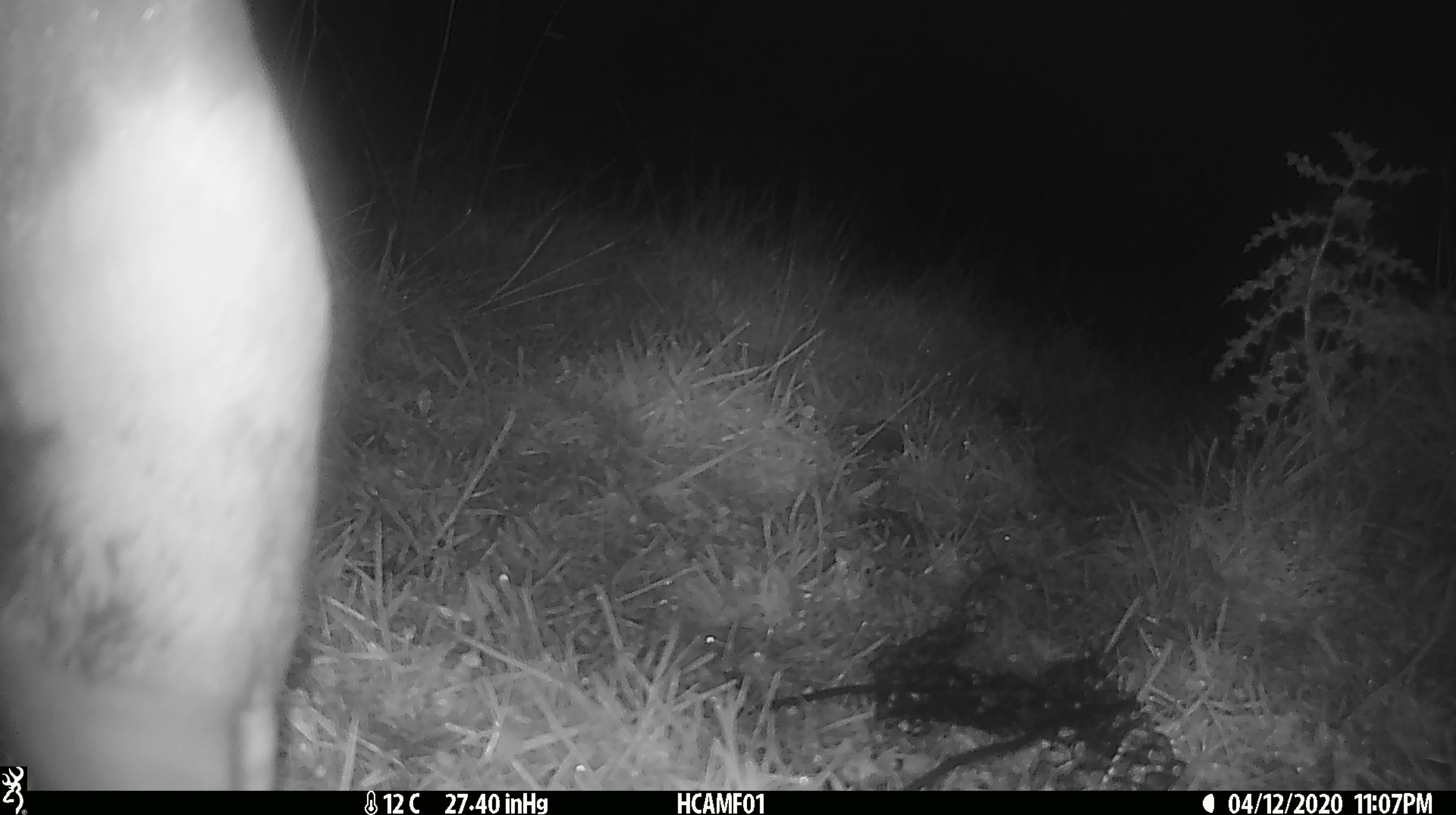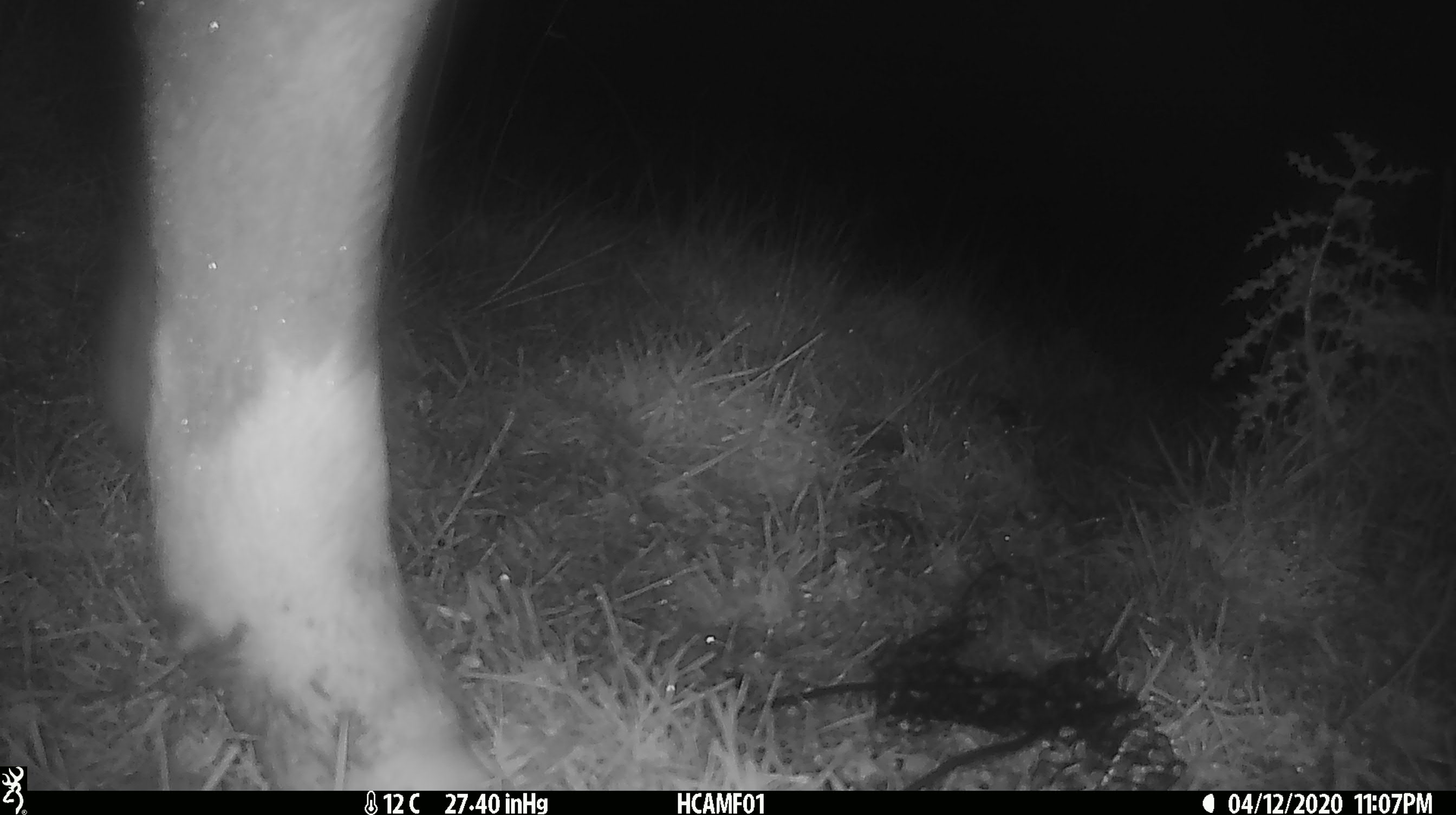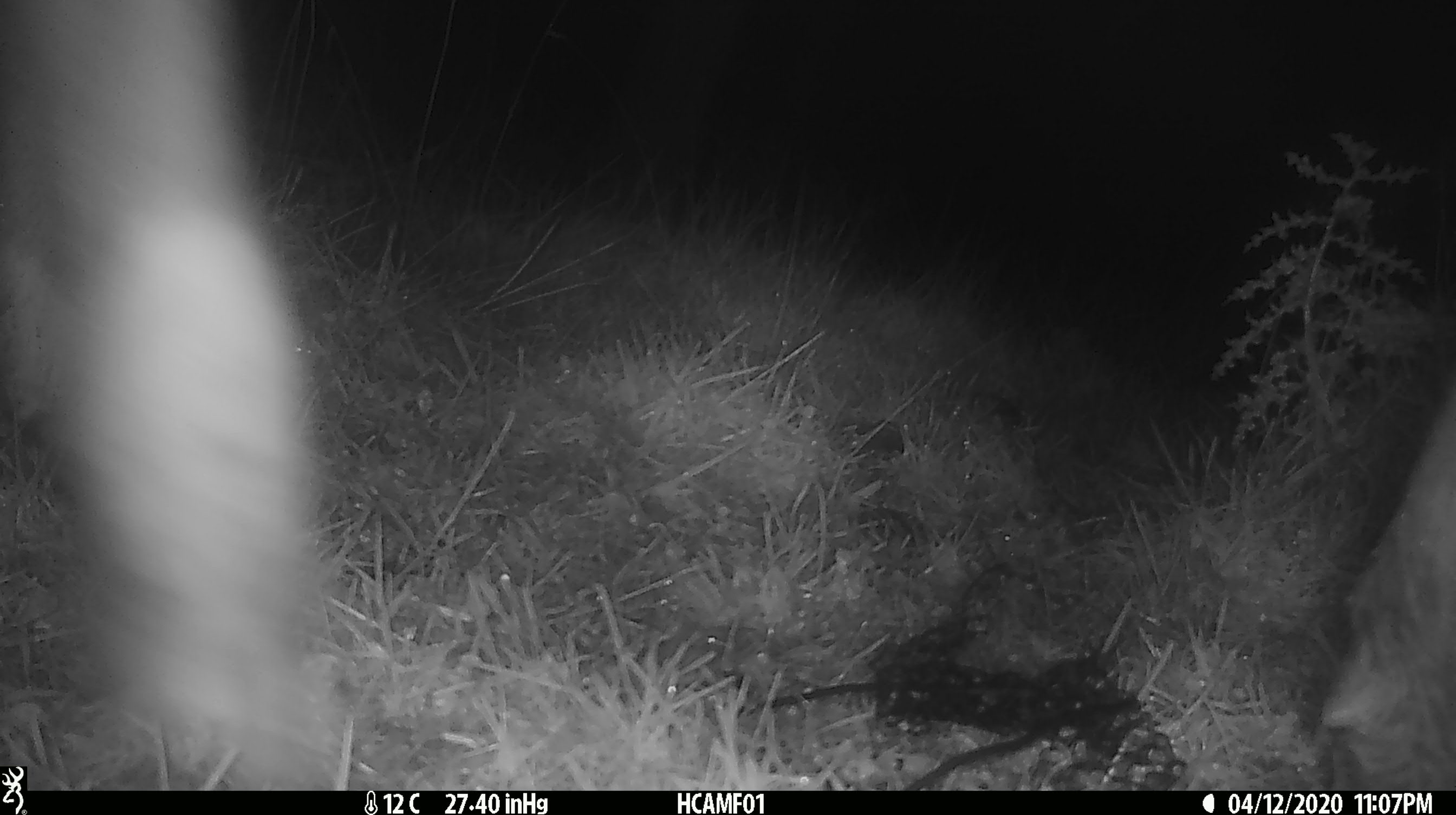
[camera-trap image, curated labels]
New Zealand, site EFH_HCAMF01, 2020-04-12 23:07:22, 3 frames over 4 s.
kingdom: Animalia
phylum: Chordata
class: Mammalia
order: Artiodactyla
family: Bovidae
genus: Bos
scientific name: Bos taurus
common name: domestic cow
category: cow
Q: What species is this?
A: Cow (domestic cow) (Bos taurus).